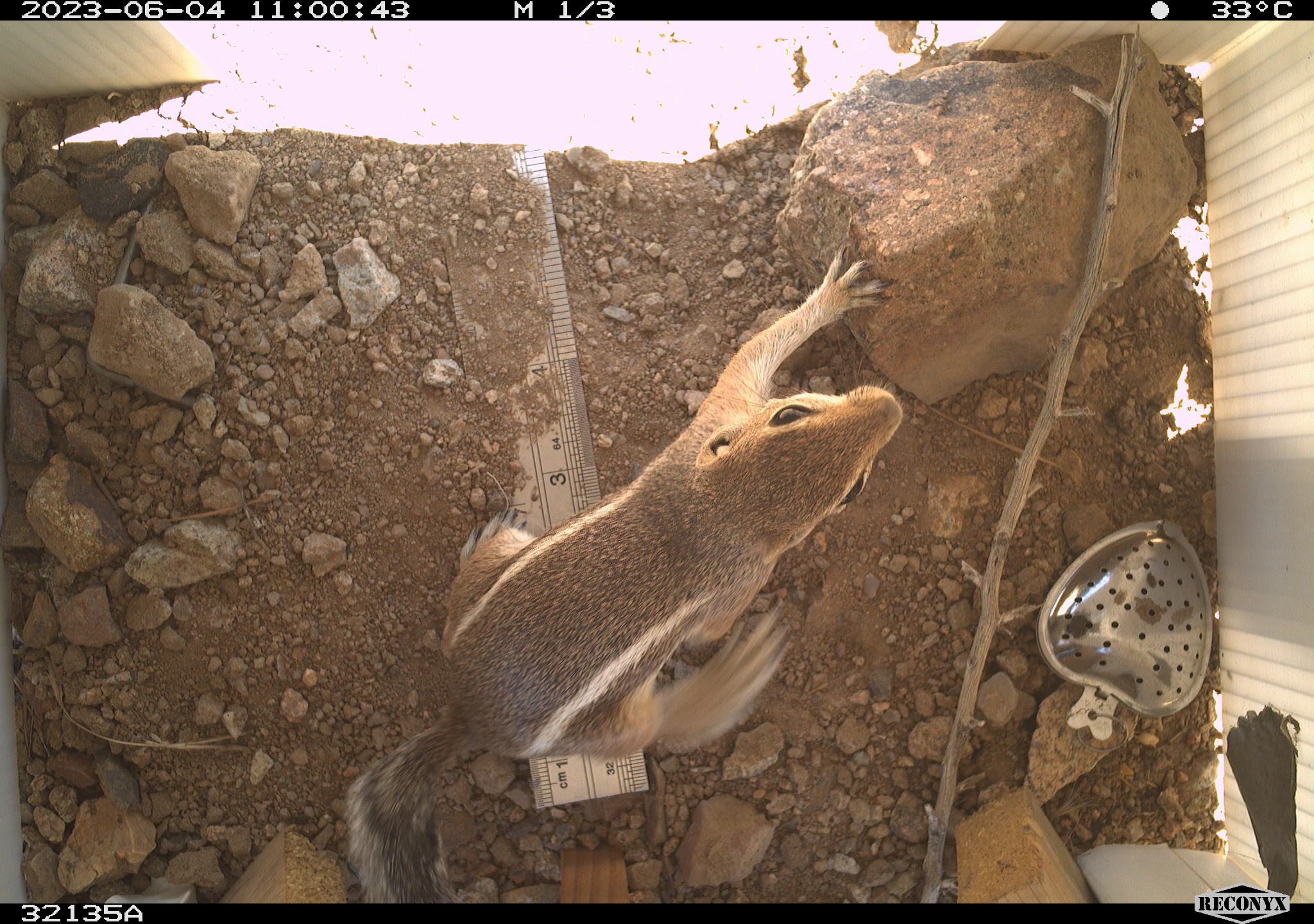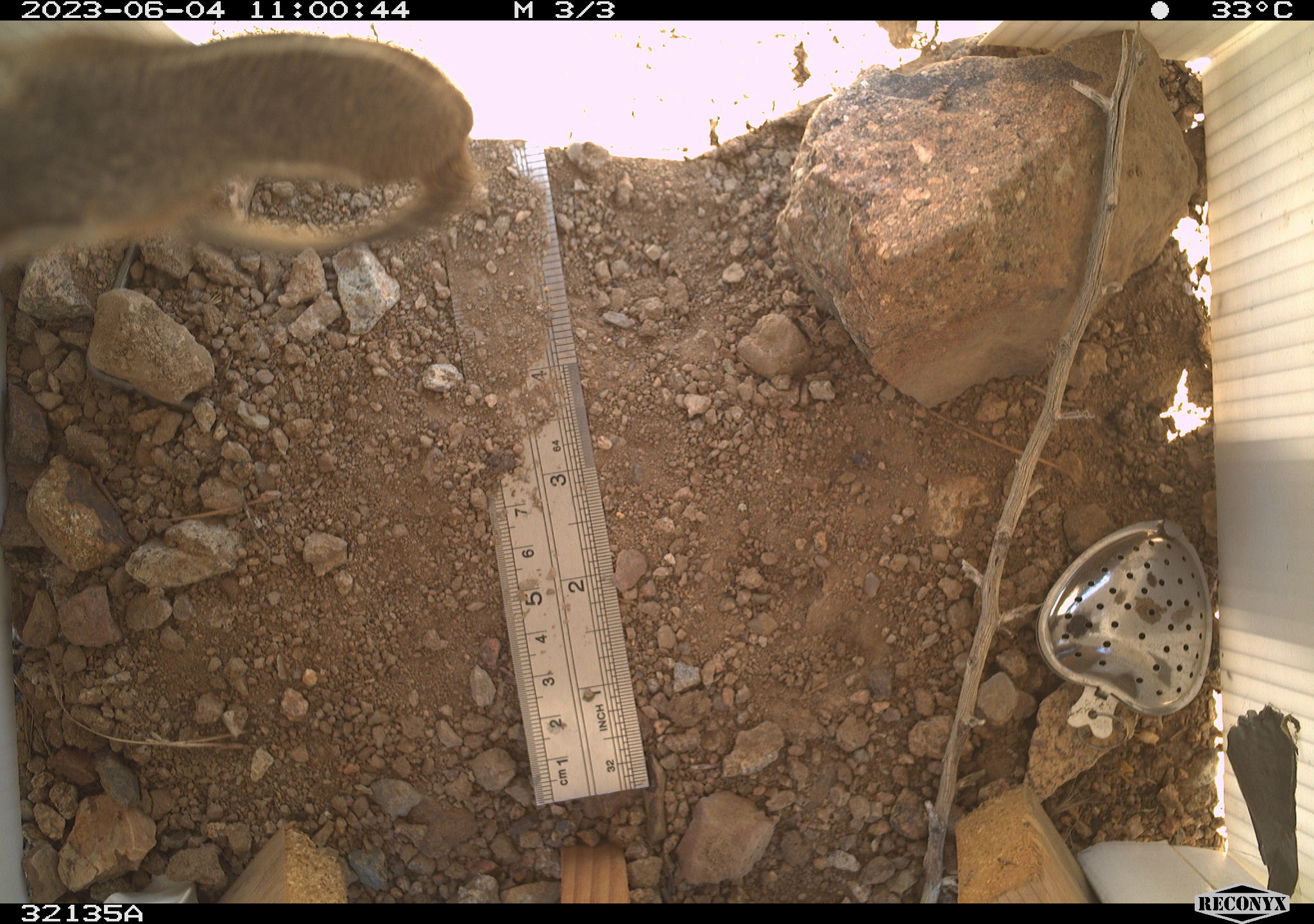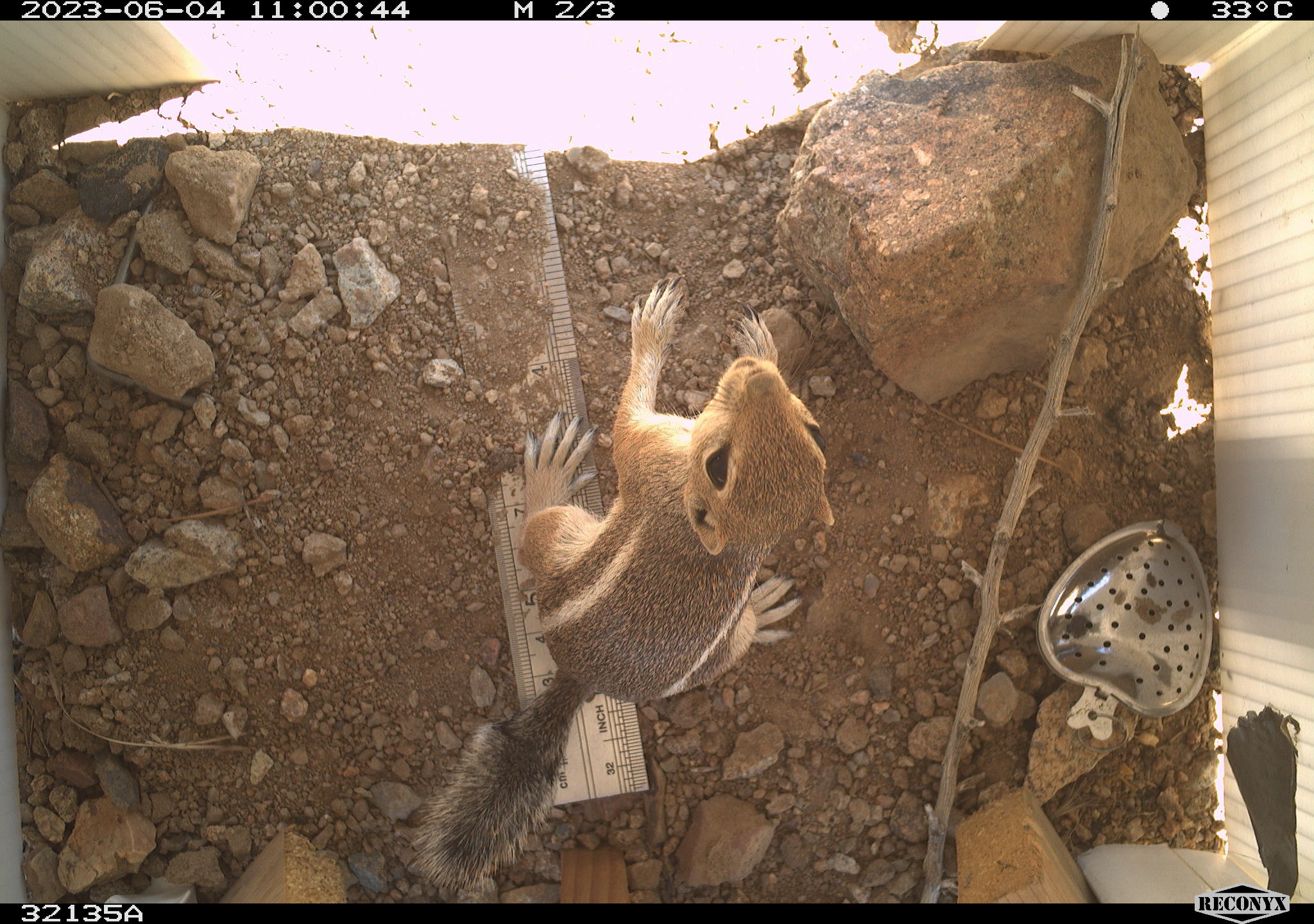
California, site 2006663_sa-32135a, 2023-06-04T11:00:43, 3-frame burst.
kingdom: Animalia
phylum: Chordata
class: Mammalia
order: Rodentia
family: Sciuridae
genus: Ammospermophilus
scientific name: Ammospermophilus leucurus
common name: white-tailed antelope squirrel